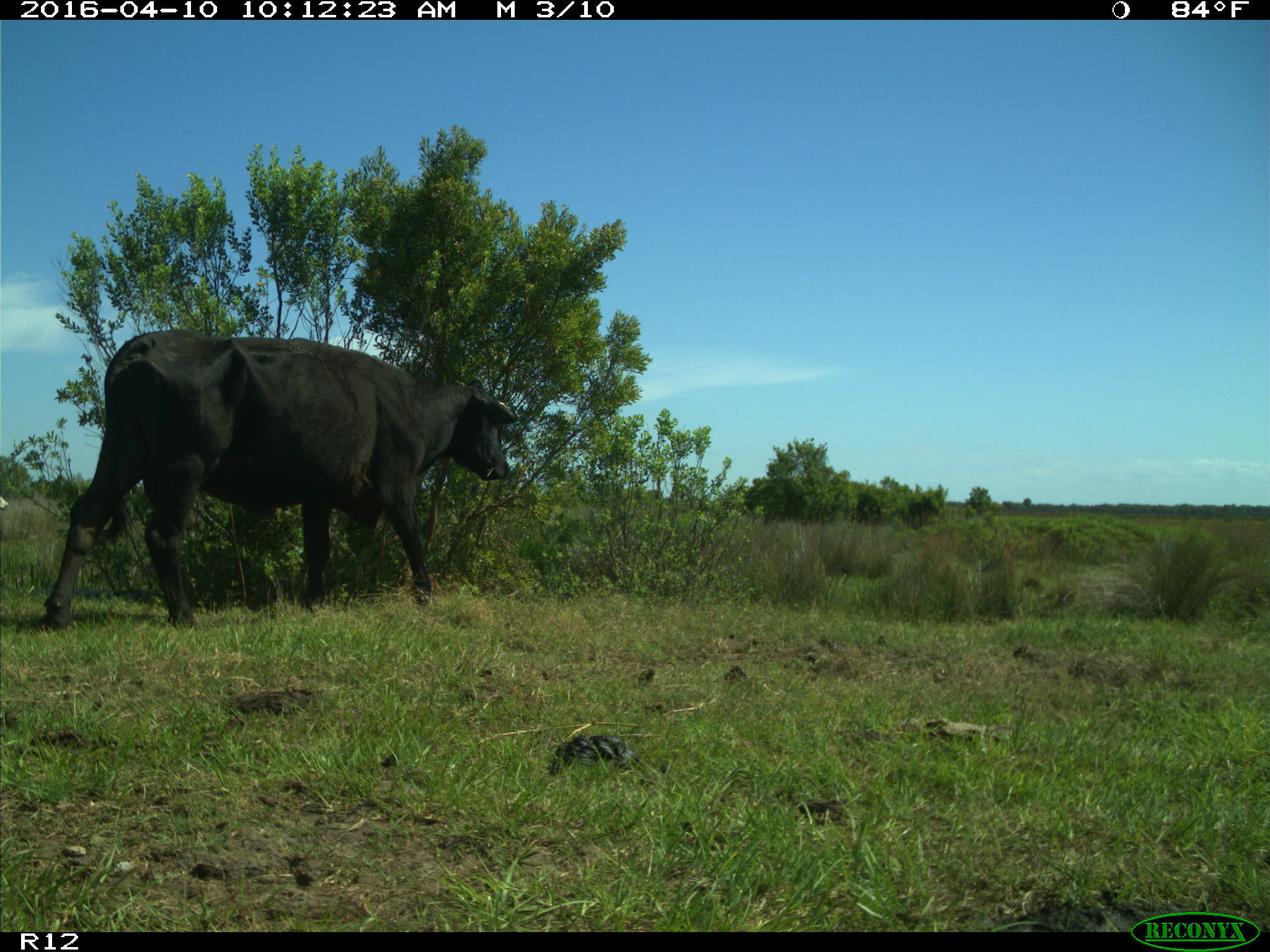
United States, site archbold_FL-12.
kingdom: Animalia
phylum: Chordata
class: Mammalia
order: Artiodactyla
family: Bovidae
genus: Bos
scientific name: Bos taurus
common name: domestic cow